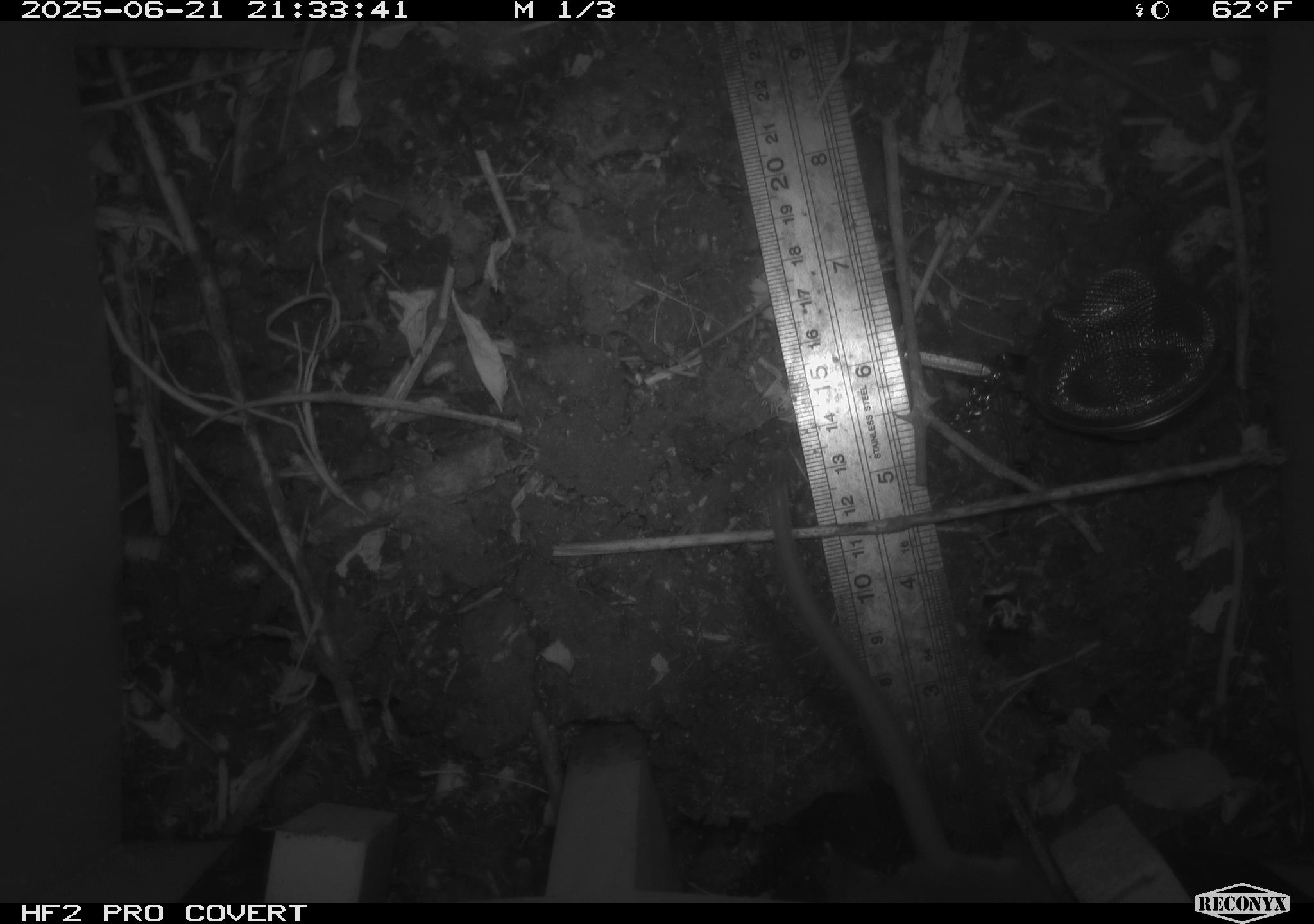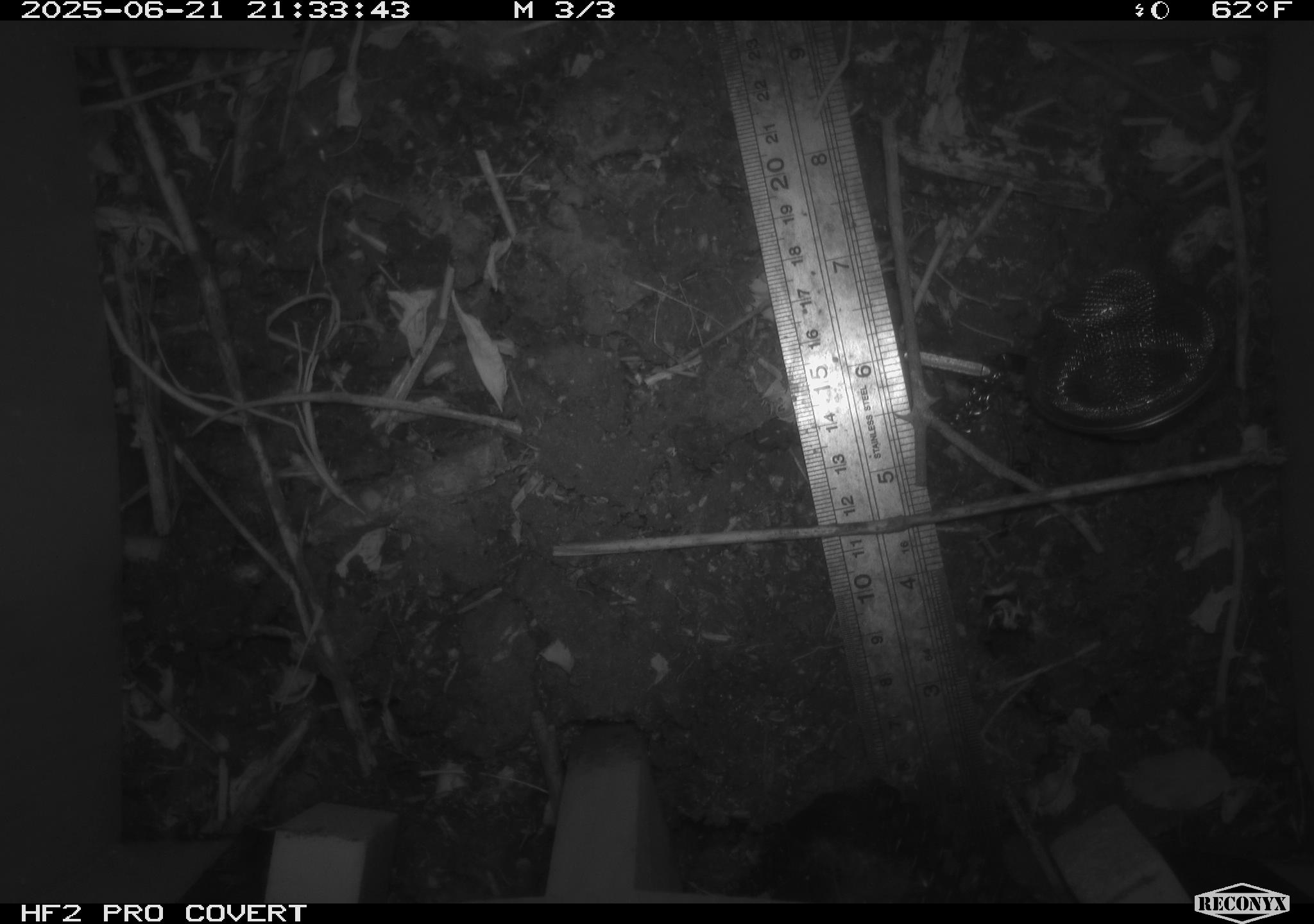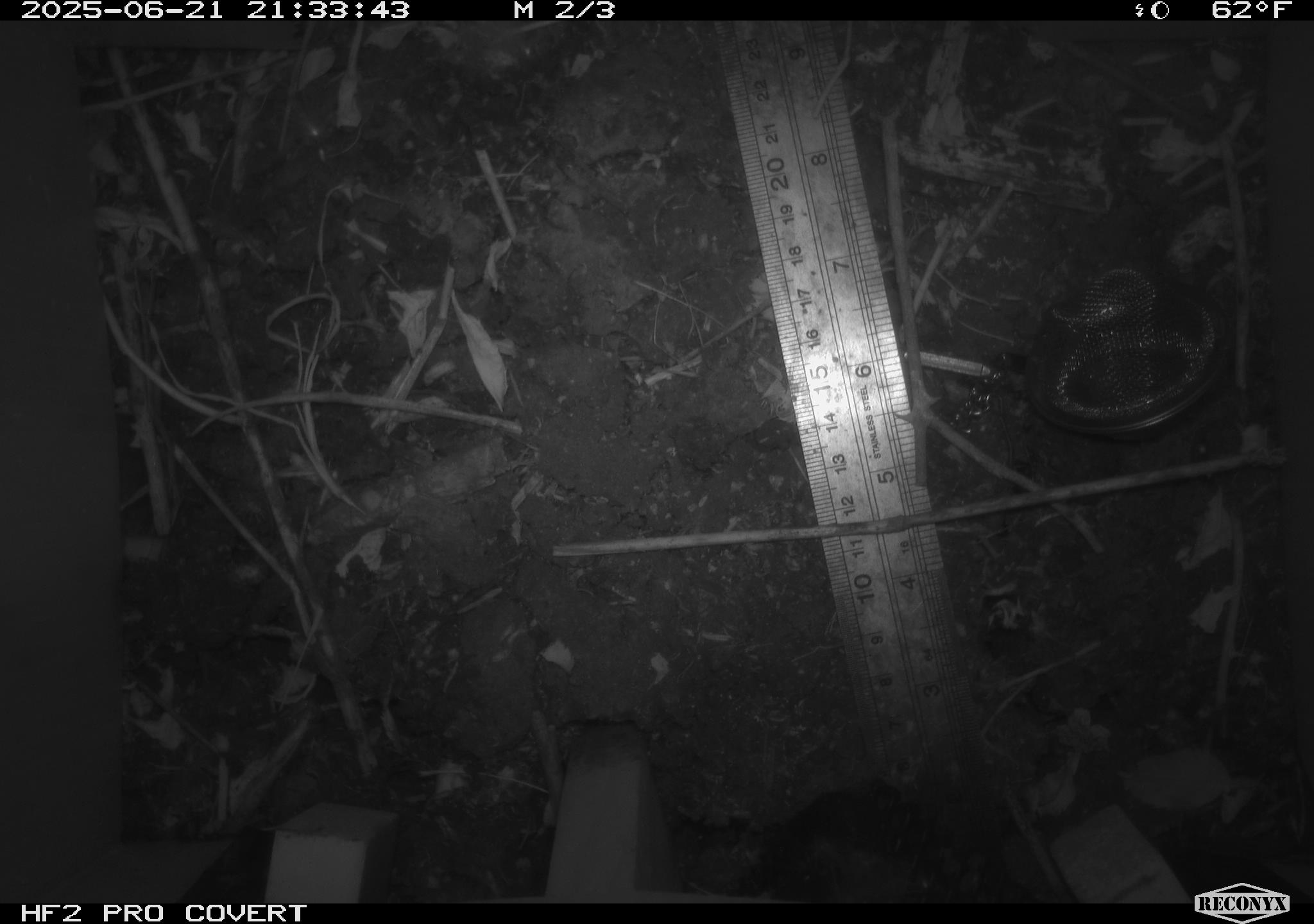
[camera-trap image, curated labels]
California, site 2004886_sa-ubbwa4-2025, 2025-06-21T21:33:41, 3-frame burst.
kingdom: Animalia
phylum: Chordata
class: Mammalia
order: Rodentia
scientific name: Rodentia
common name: rodent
Rodent (Rodentia).